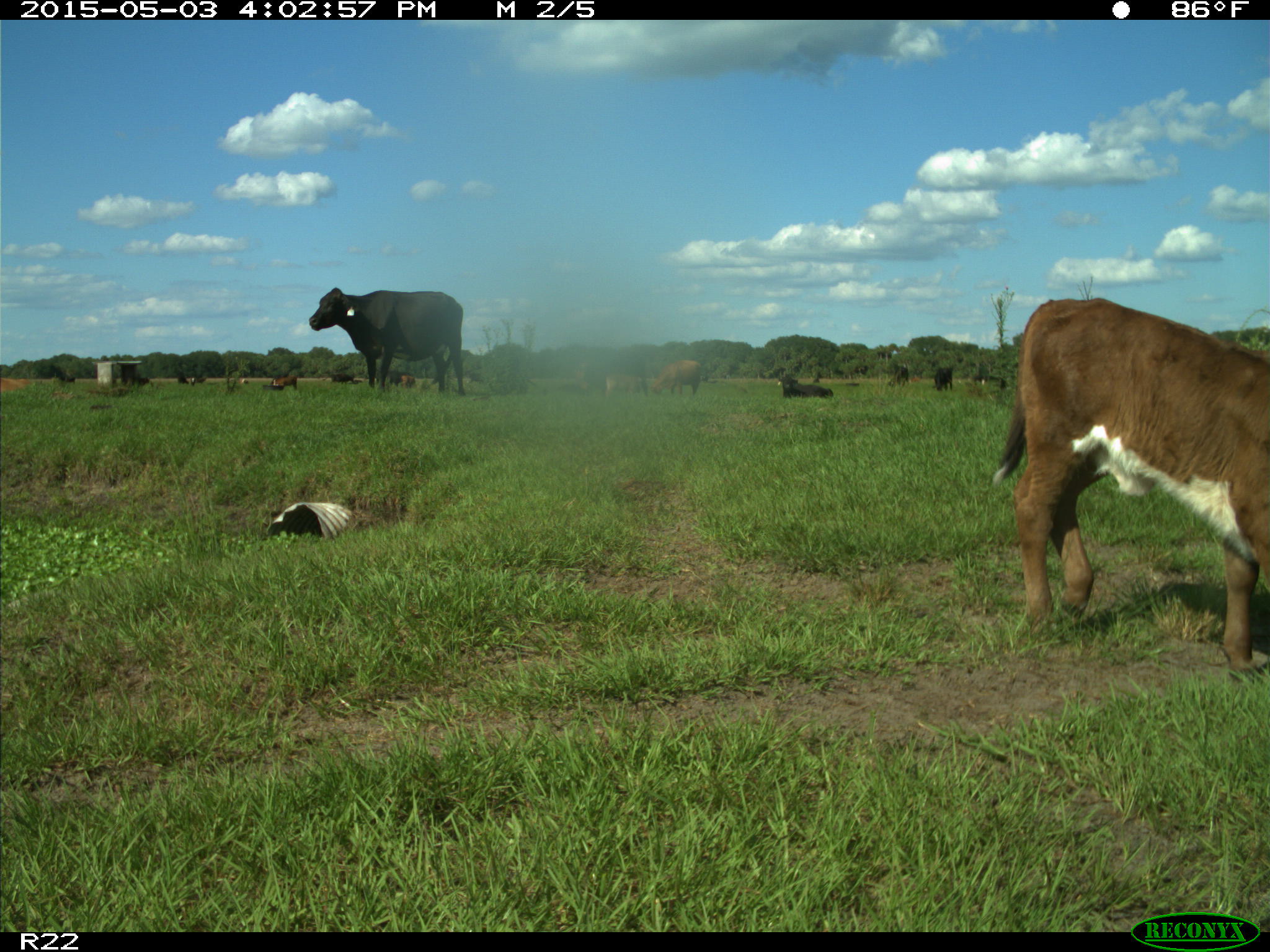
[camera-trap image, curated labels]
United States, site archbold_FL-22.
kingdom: Animalia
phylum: Chordata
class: Mammalia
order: Artiodactyla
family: Bovidae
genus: Bos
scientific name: Bos taurus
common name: domestic cow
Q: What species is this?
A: Bos taurus (domestic cow).